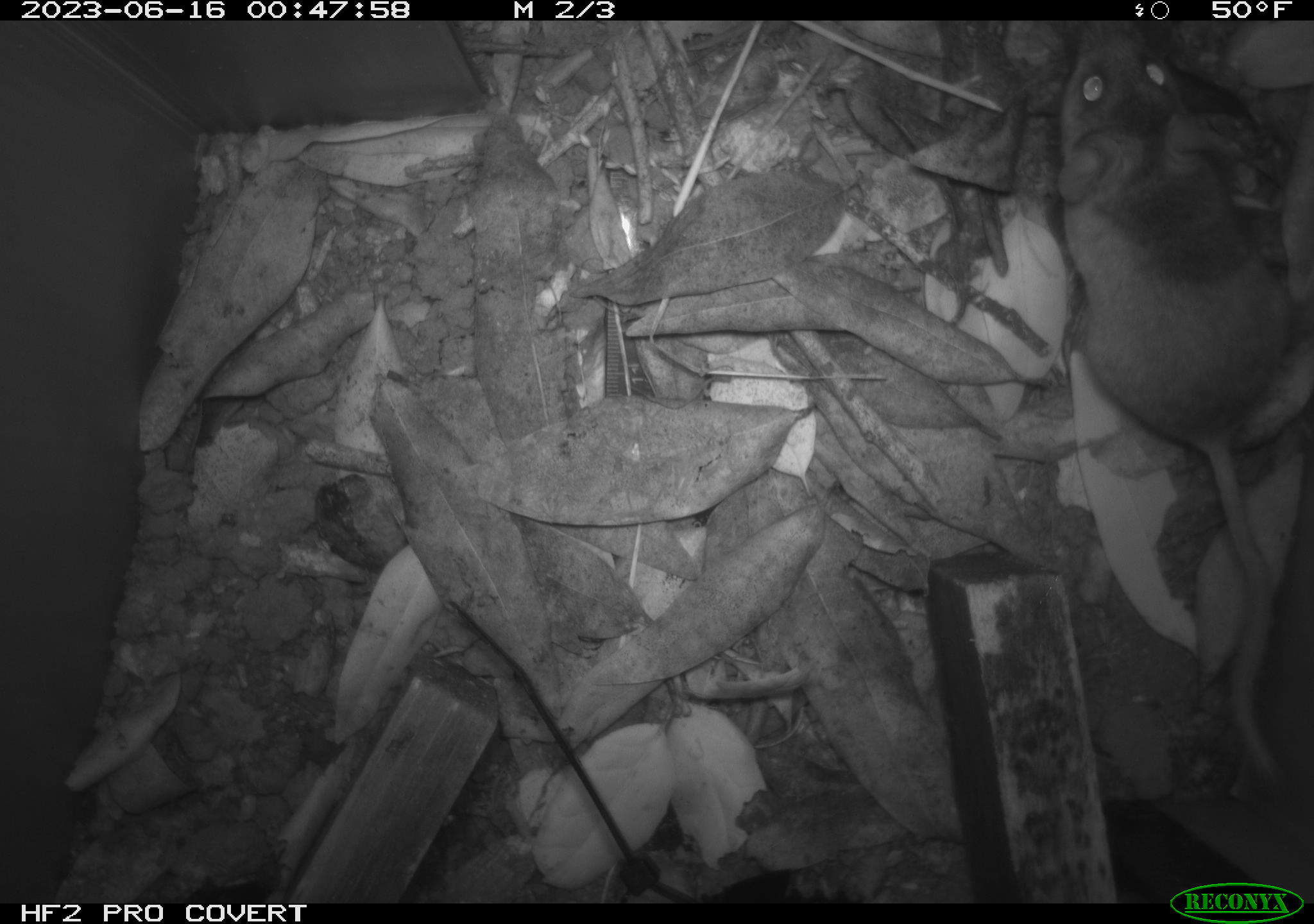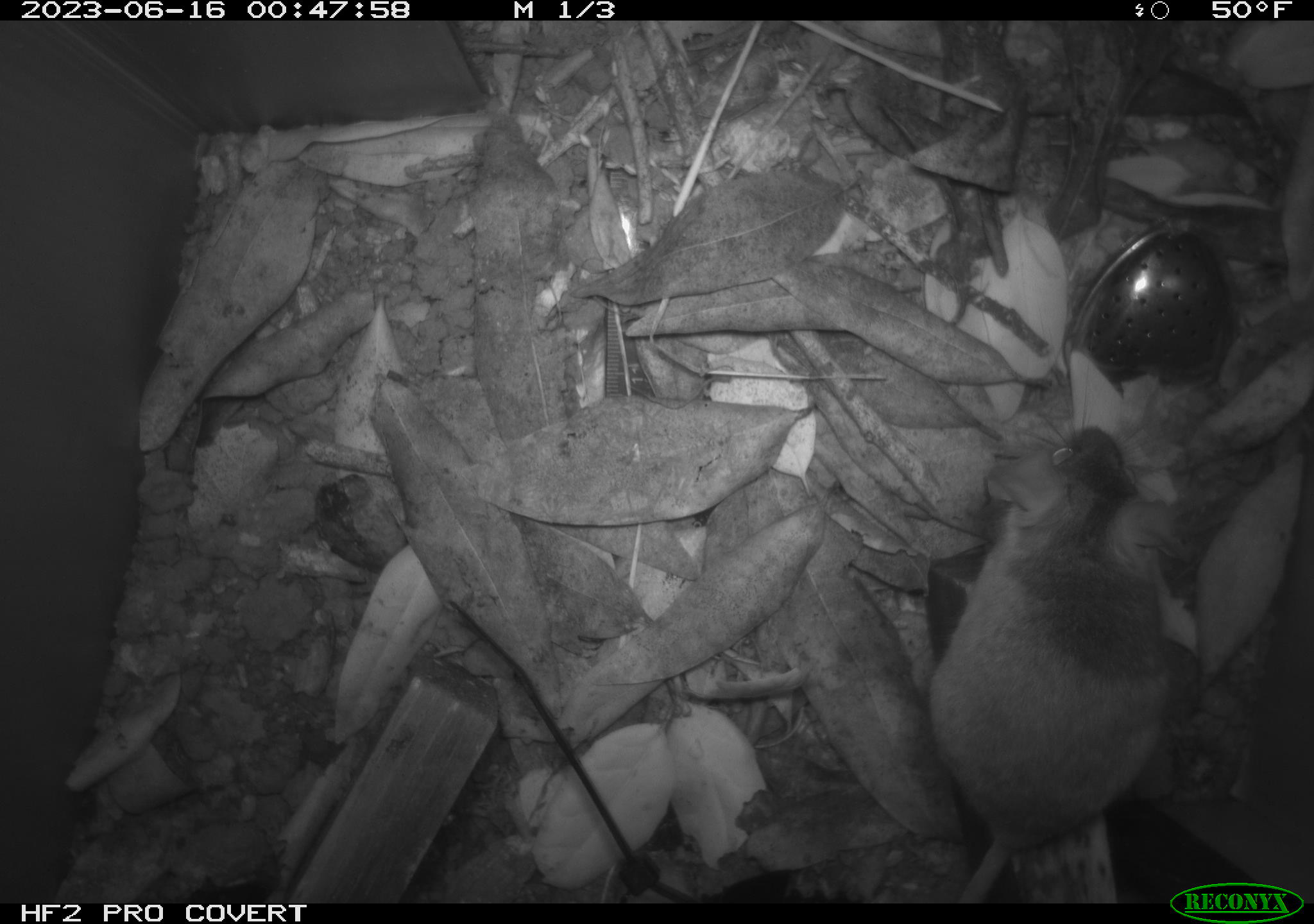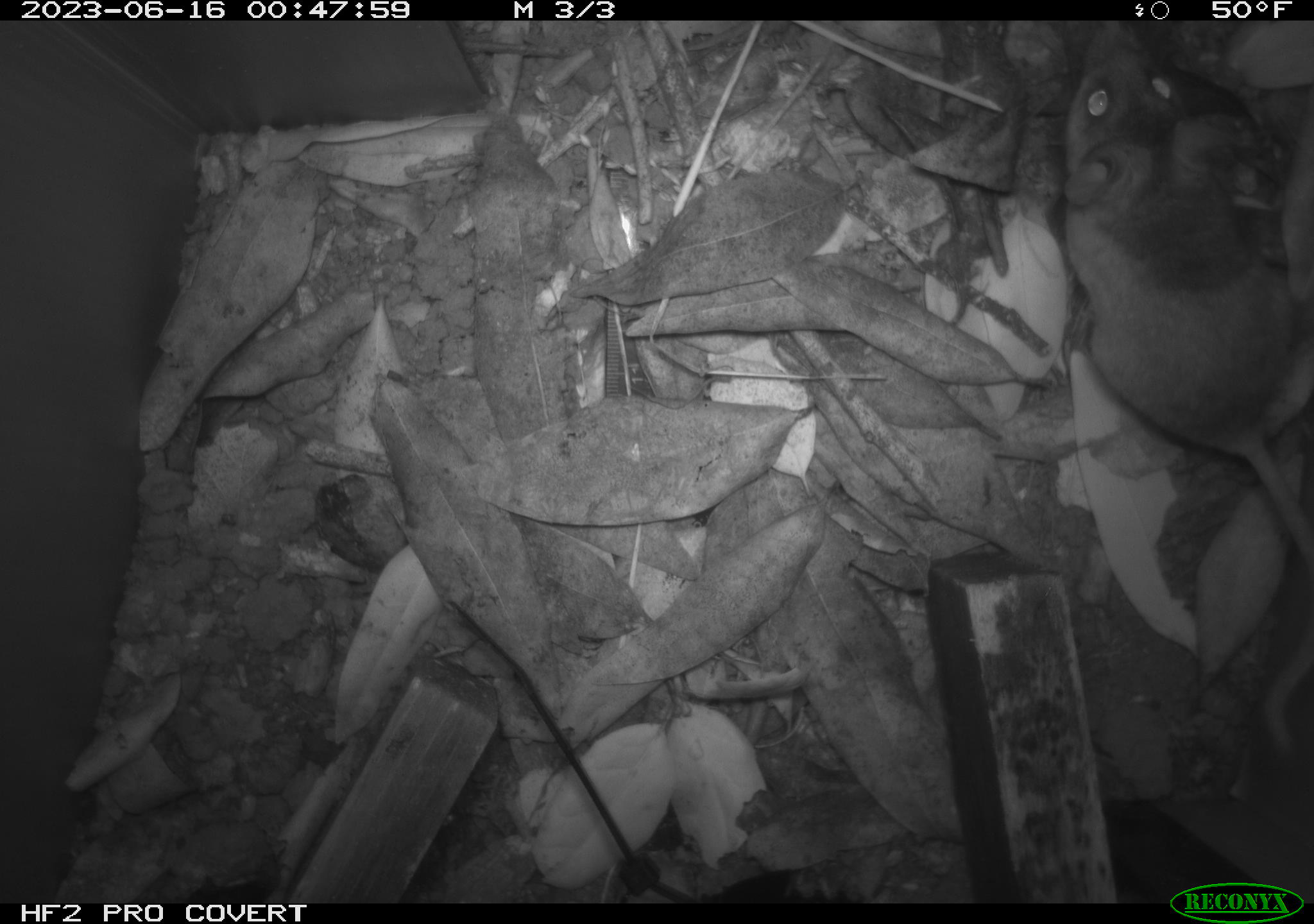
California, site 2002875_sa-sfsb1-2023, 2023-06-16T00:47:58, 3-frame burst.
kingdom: Animalia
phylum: Chordata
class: Mammalia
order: Rodentia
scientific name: Rodentia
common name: mouse species